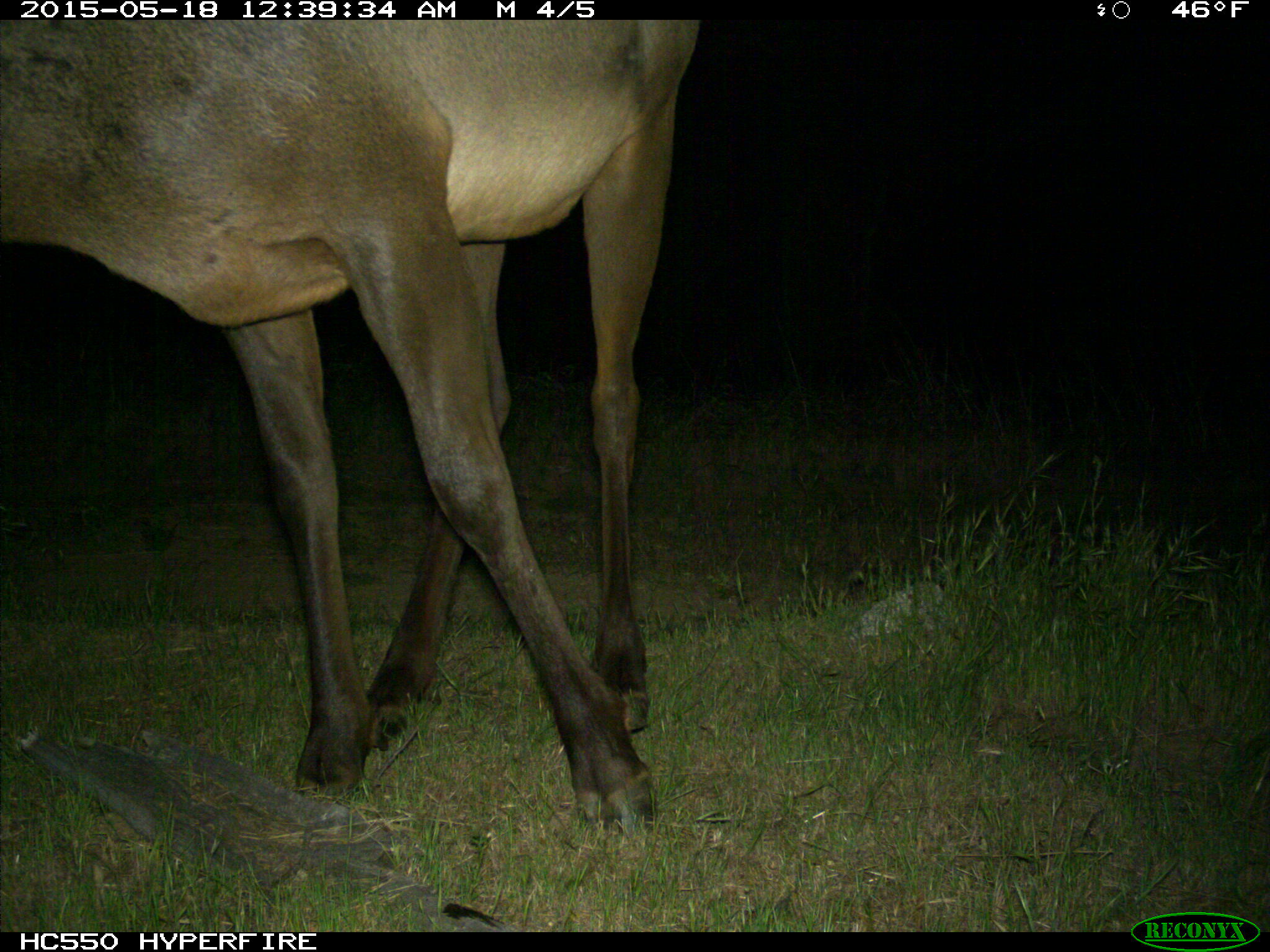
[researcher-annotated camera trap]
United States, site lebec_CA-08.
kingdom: Animalia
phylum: Chordata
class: Mammalia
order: Artiodactyla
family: Cervidae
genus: Cervus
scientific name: Cervus canadensis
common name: elk